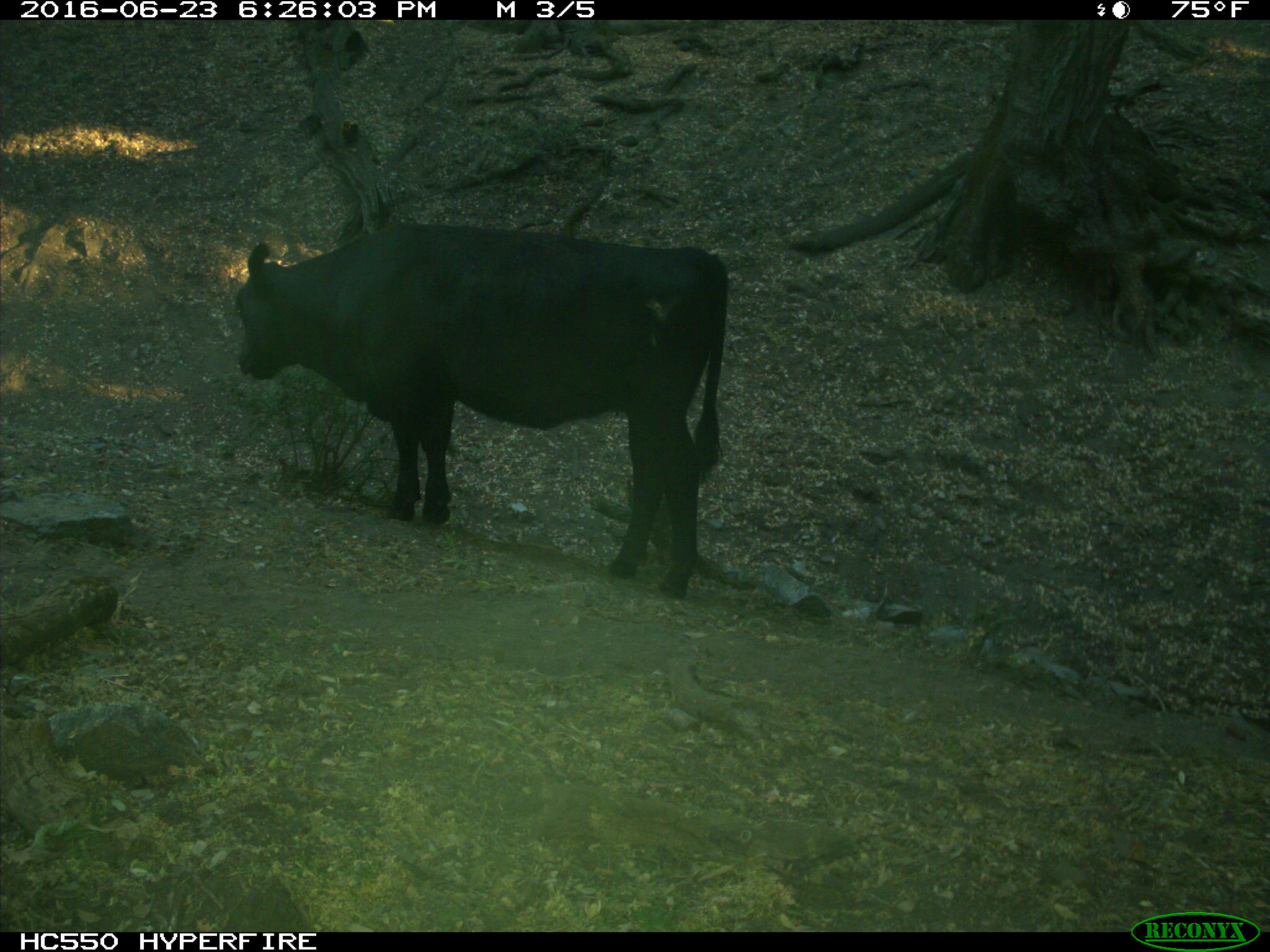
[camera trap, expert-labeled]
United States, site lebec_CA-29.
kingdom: Animalia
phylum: Chordata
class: Mammalia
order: Artiodactyla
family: Bovidae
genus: Bos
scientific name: Bos taurus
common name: domestic cow